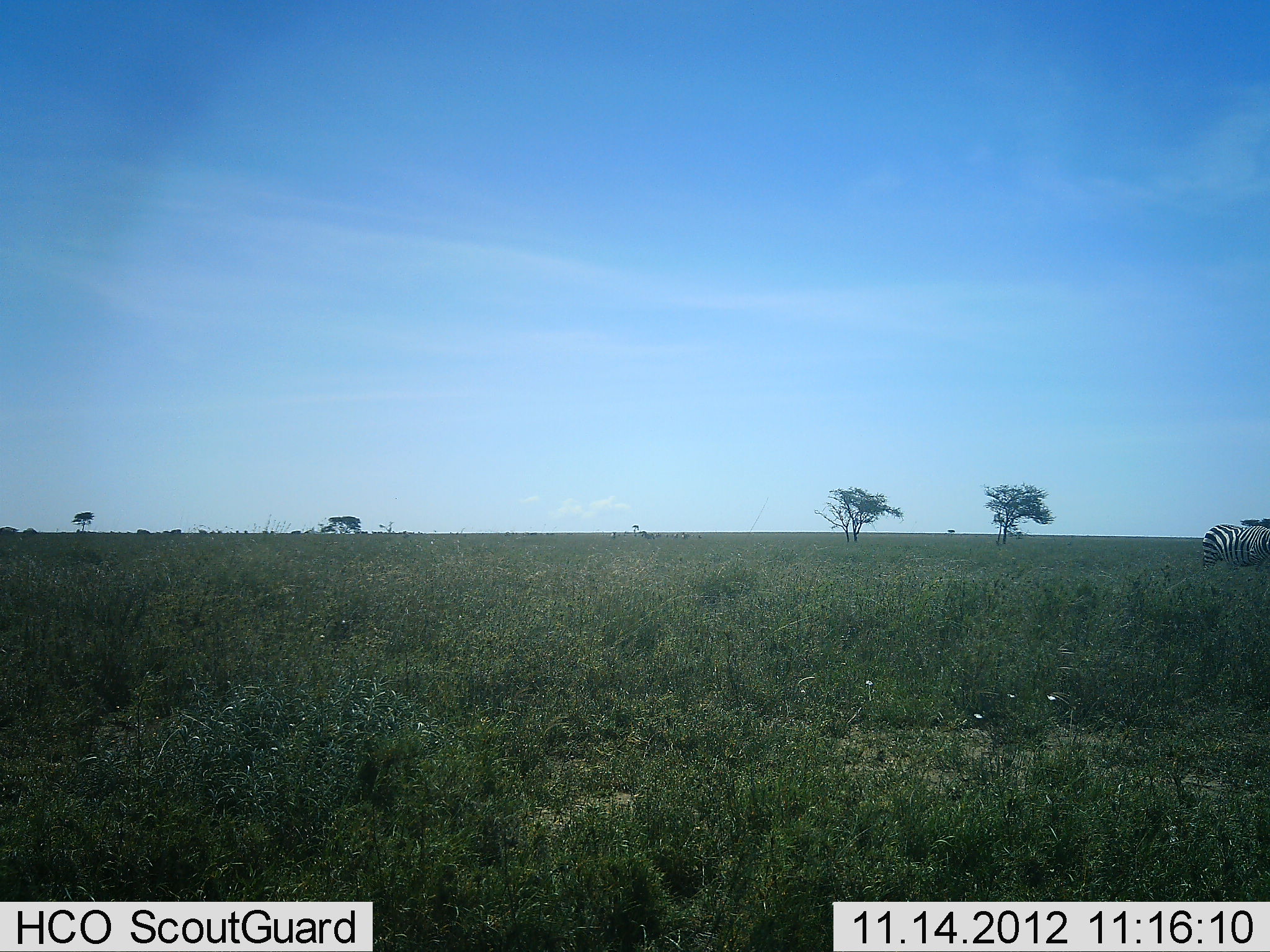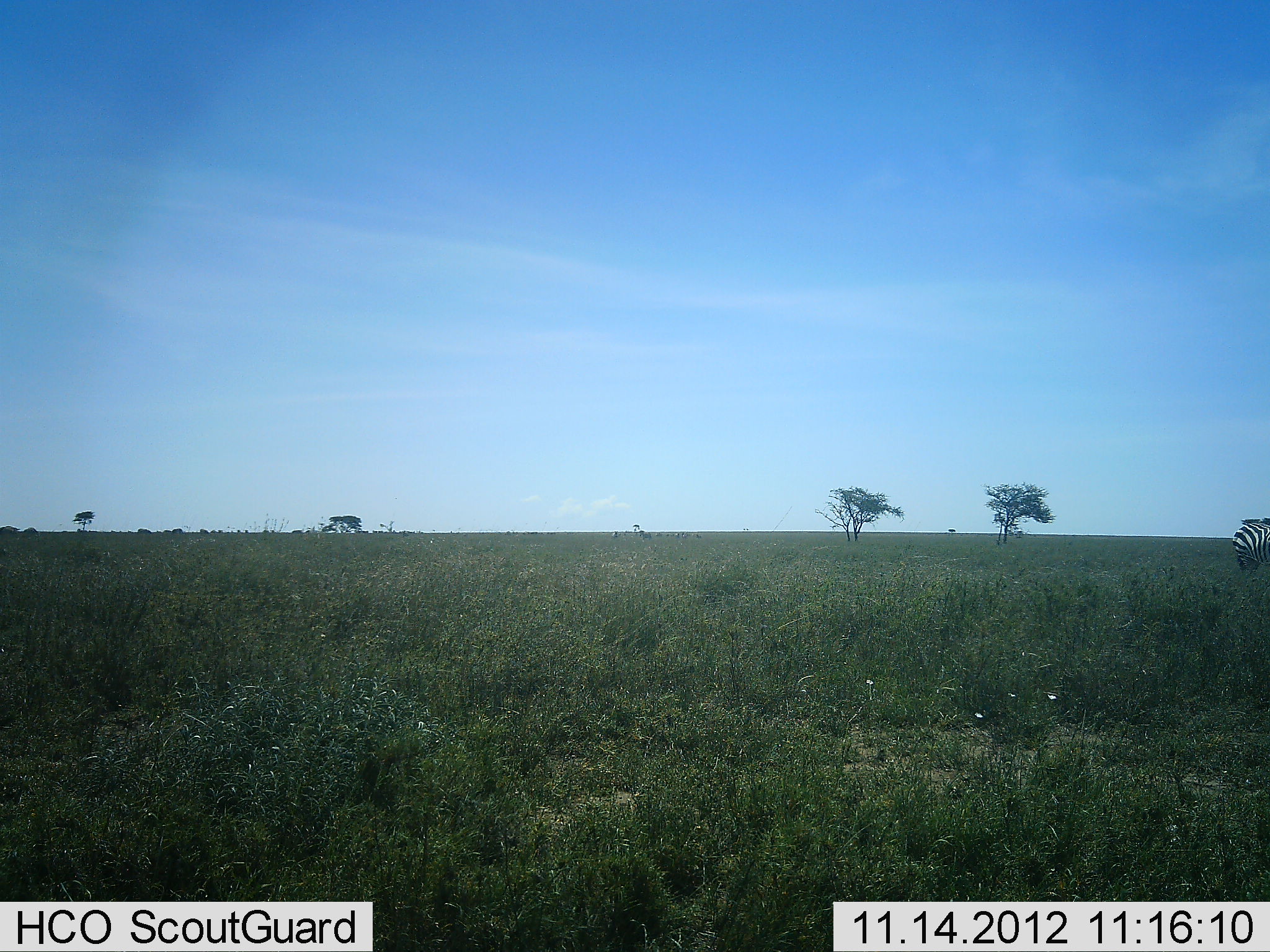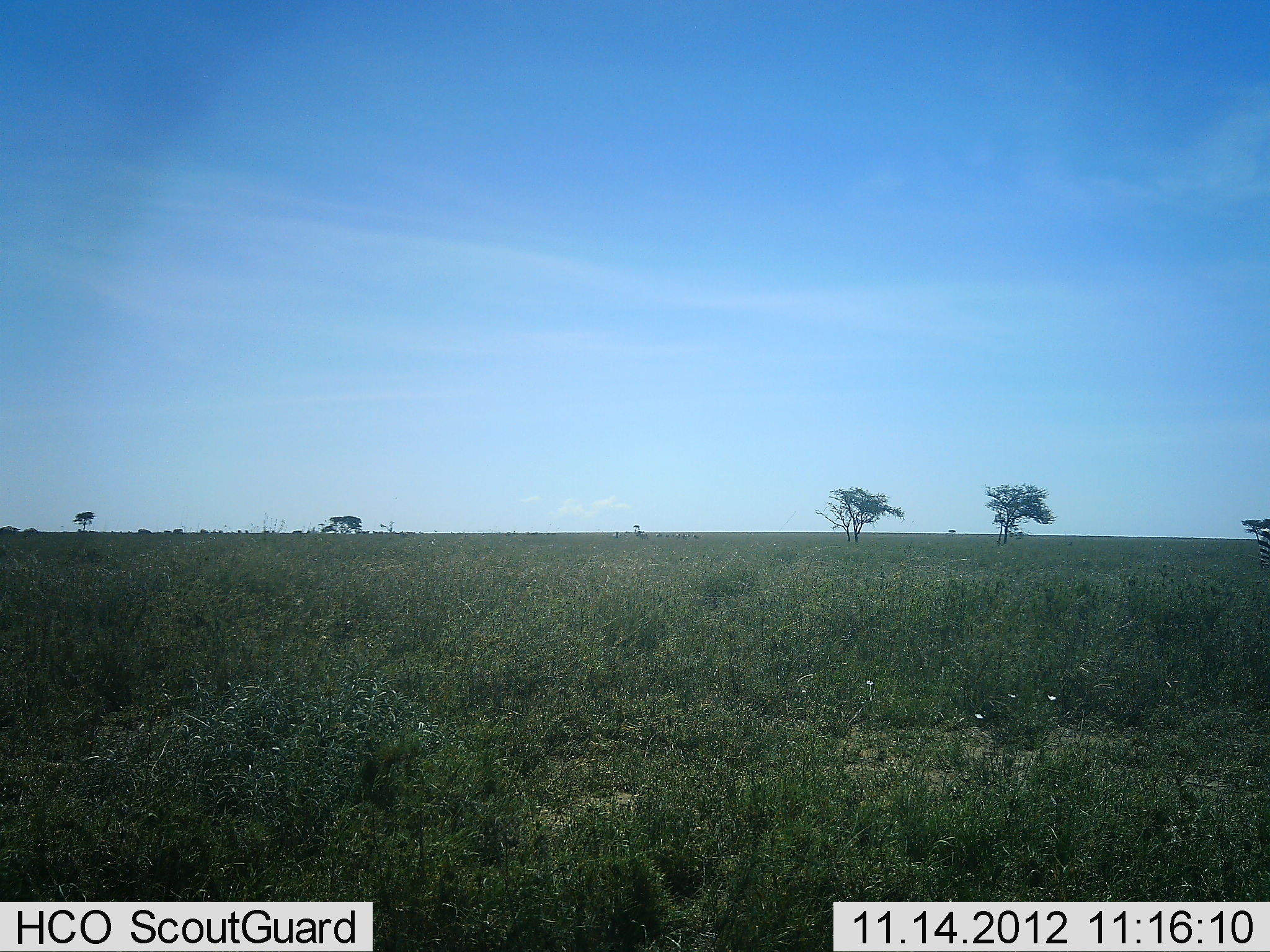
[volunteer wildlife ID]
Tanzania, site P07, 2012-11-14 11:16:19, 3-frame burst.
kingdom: Animalia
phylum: Chordata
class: Mammalia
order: Perissodactyla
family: Equidae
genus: Equus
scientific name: Equus quagga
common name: plains zebra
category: zebra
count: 1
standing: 20%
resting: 0%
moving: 90%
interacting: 0%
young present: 0%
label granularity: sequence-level